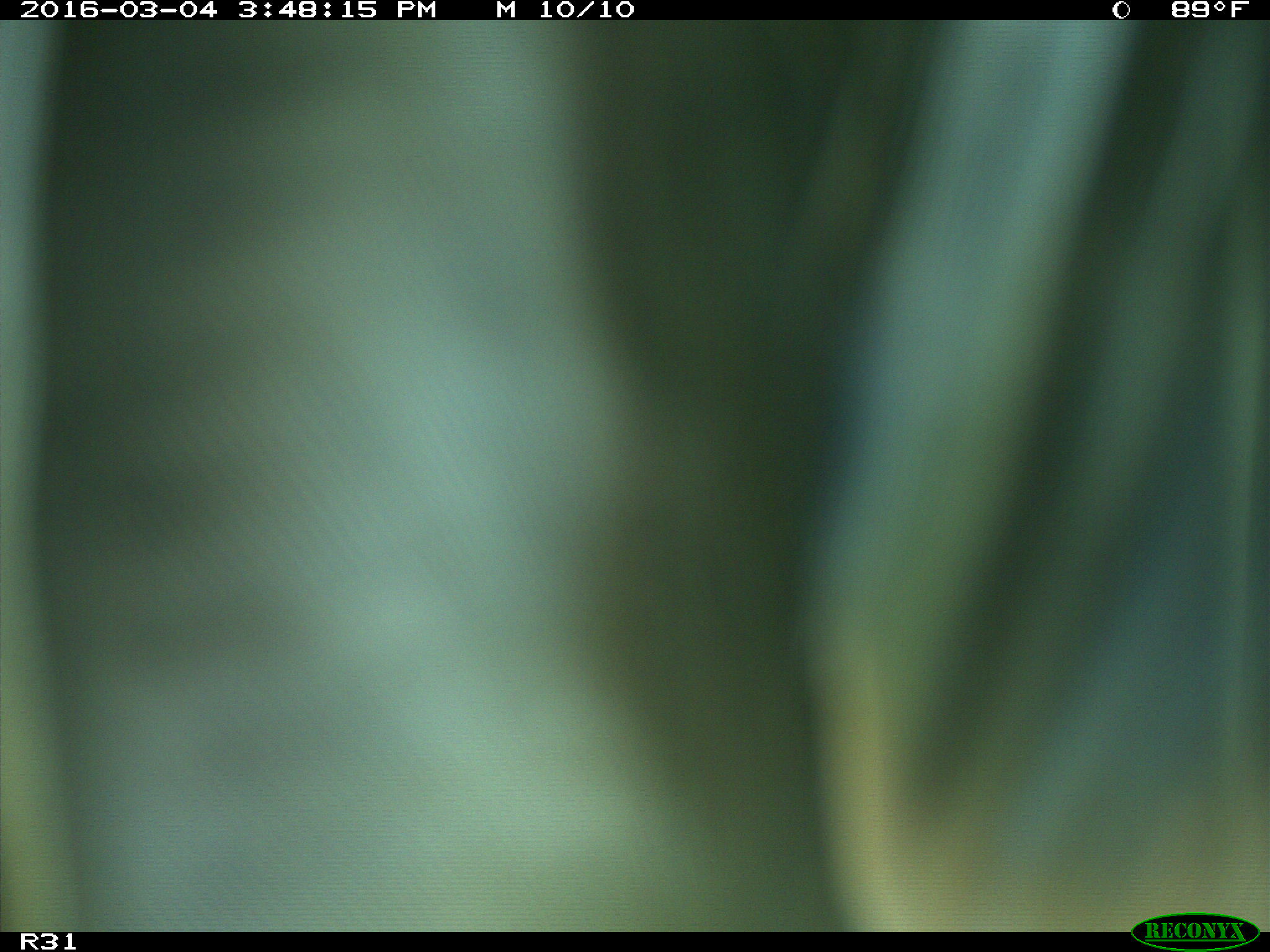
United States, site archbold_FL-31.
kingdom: Animalia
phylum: Chordata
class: Aves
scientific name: Aves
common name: birds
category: unidentified bird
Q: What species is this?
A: Unidentified bird (birds) (Aves).